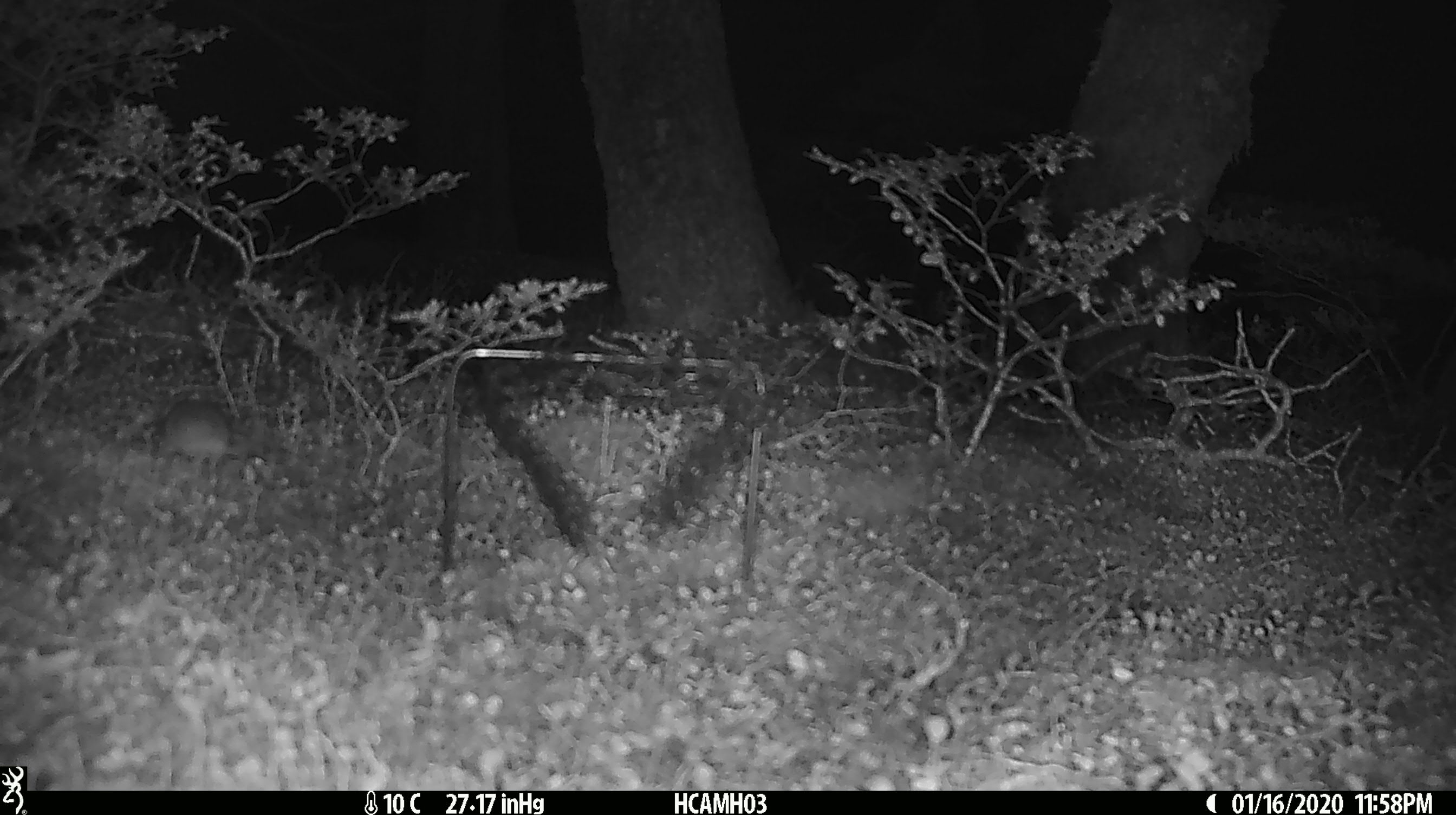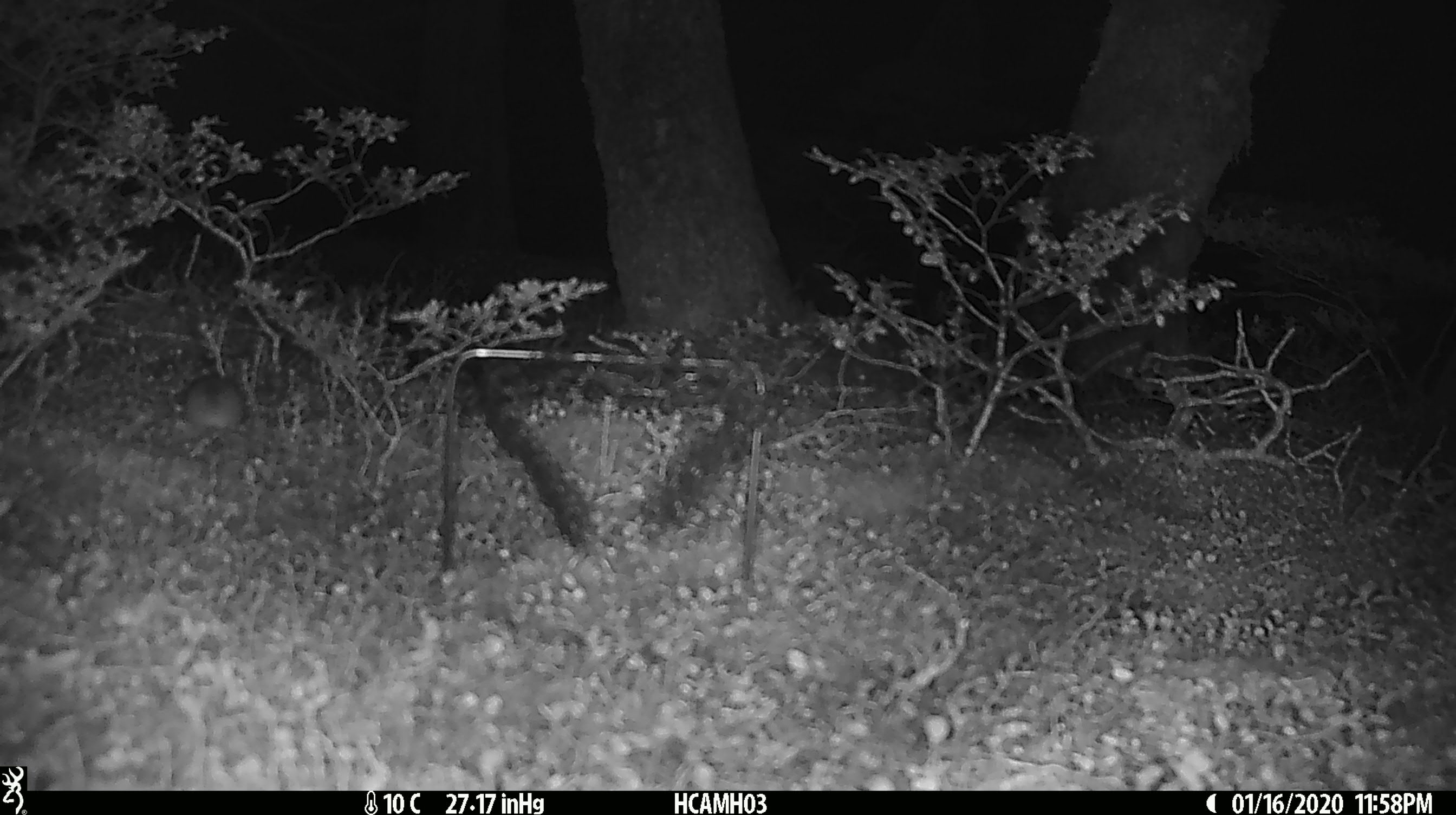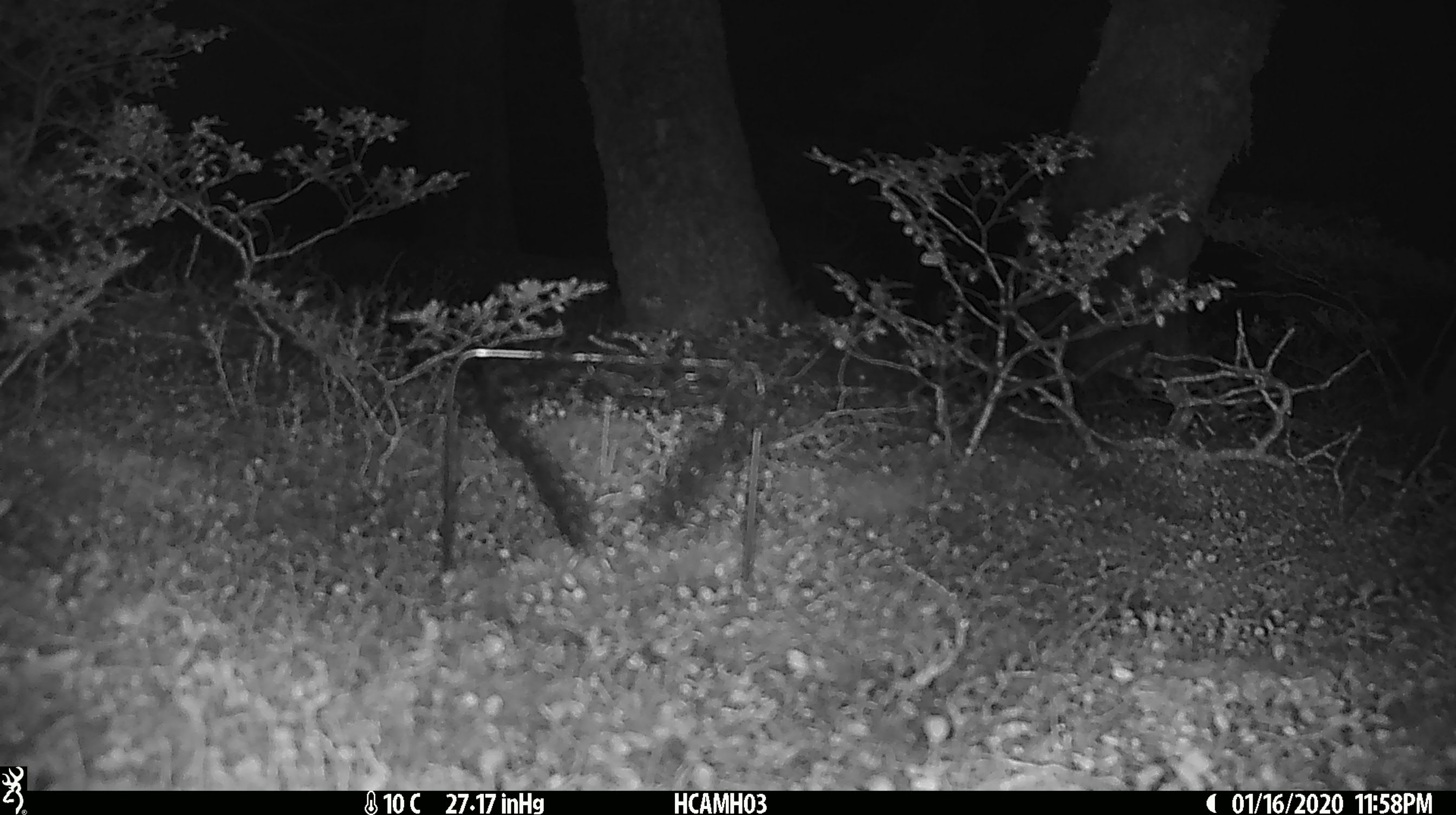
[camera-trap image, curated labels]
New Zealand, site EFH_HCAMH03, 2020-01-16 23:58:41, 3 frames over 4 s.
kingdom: Animalia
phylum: Chordata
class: Mammalia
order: Rodentia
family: Muridae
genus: Mus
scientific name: Mus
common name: mouse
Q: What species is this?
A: Mouse (Mus).